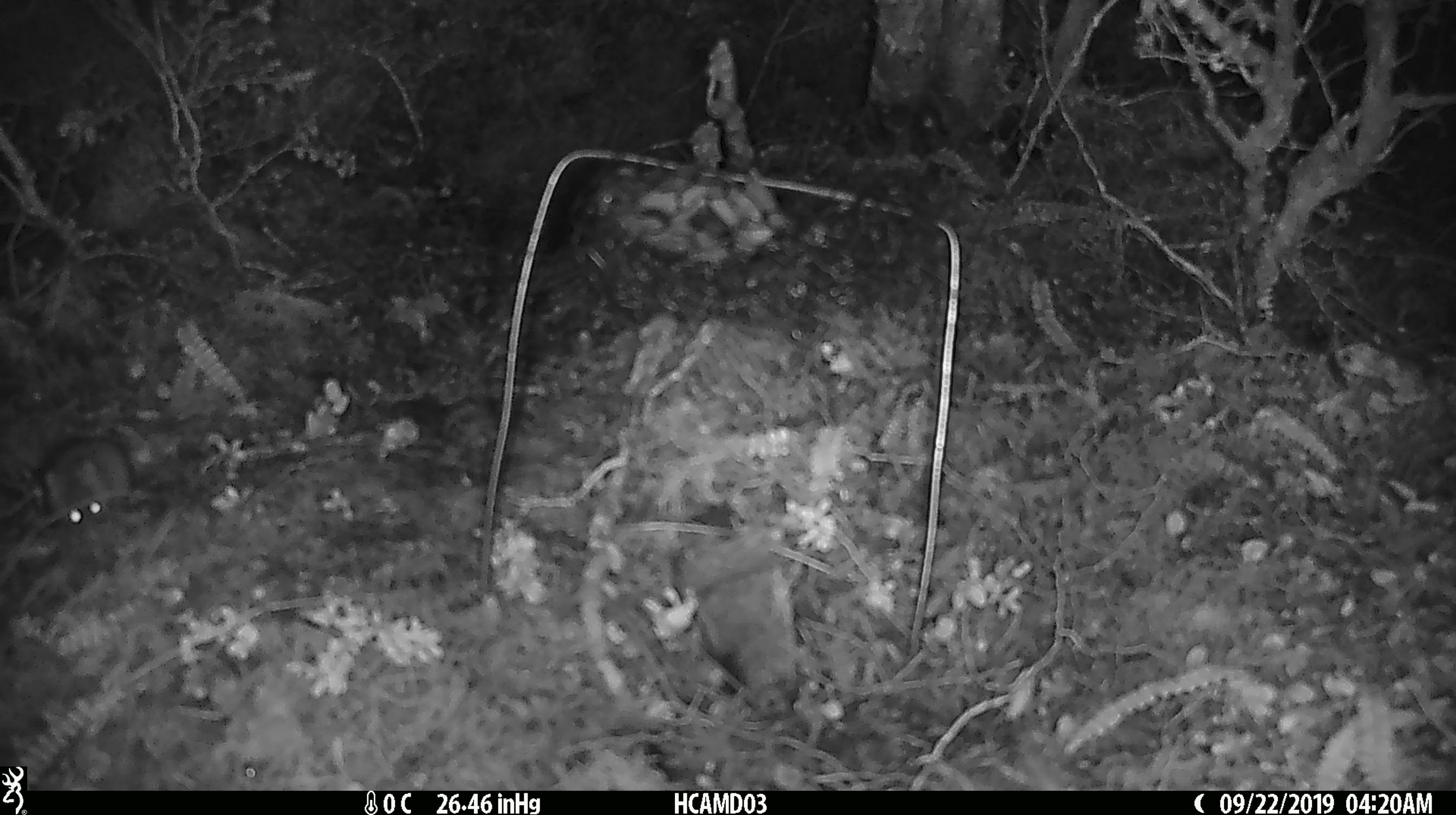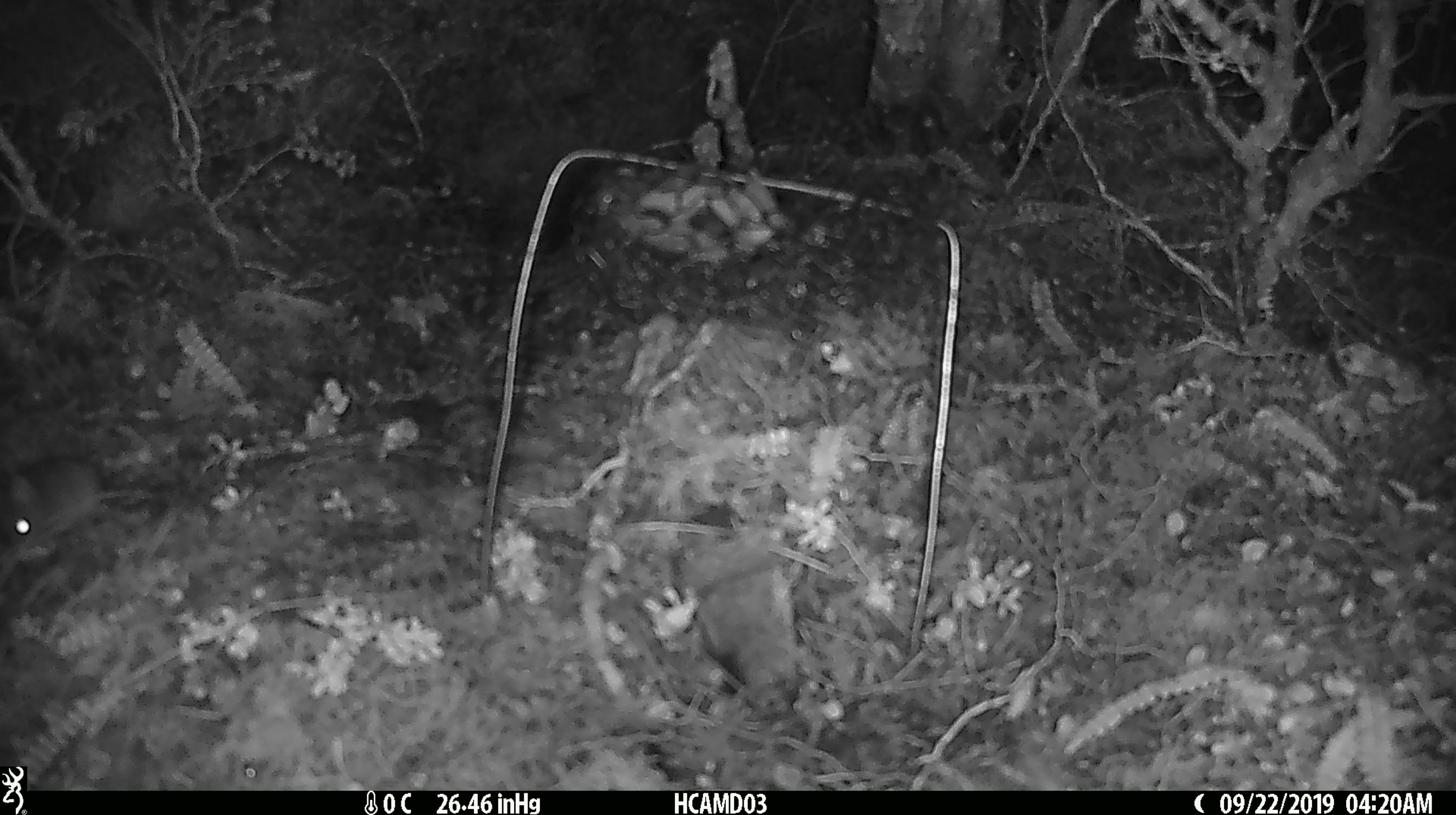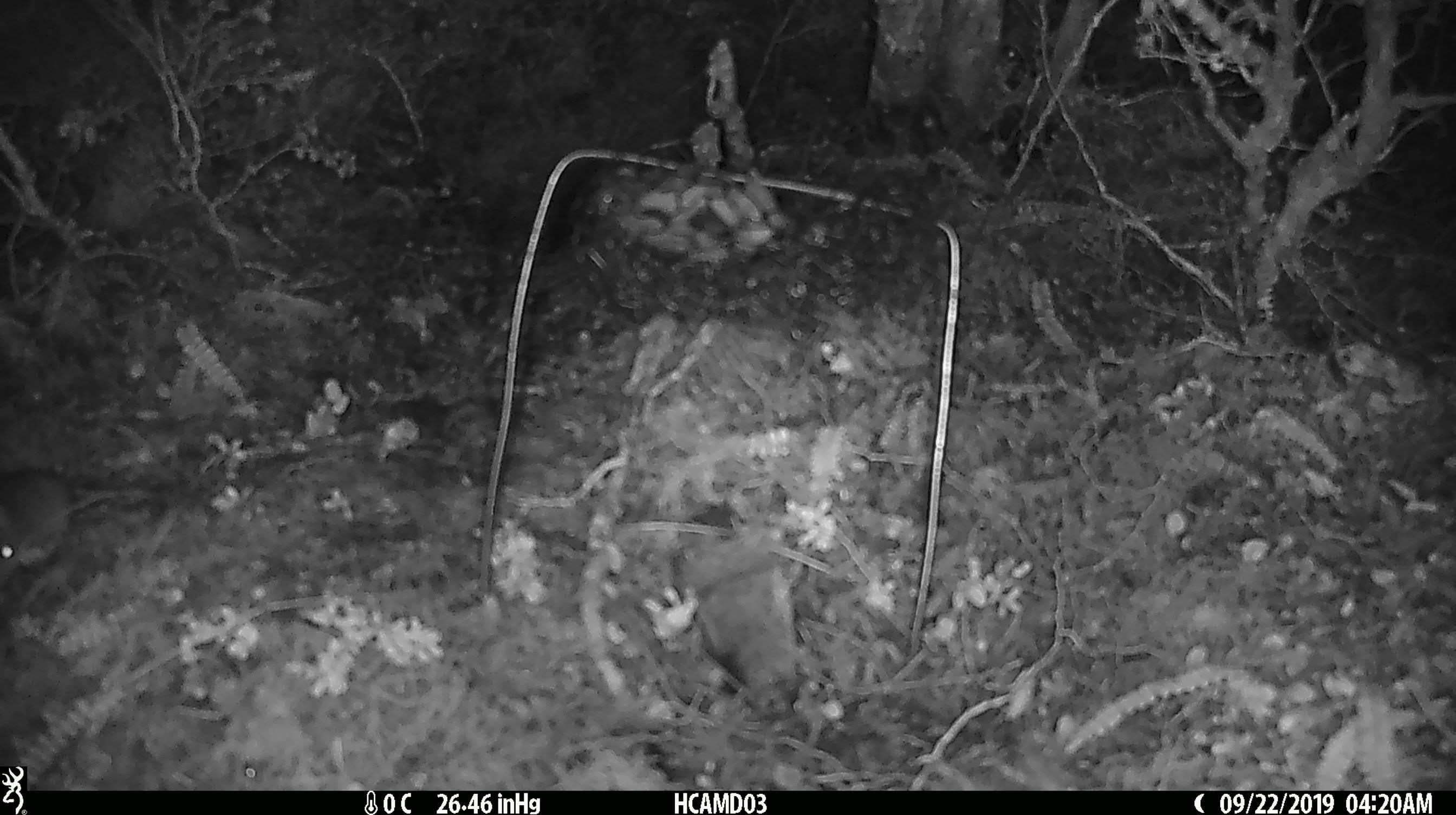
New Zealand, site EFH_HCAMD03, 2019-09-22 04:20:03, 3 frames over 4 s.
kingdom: Animalia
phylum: Chordata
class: Mammalia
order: Rodentia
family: Muridae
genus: Mus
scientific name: Mus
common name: mouse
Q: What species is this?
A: Mouse (Mus).